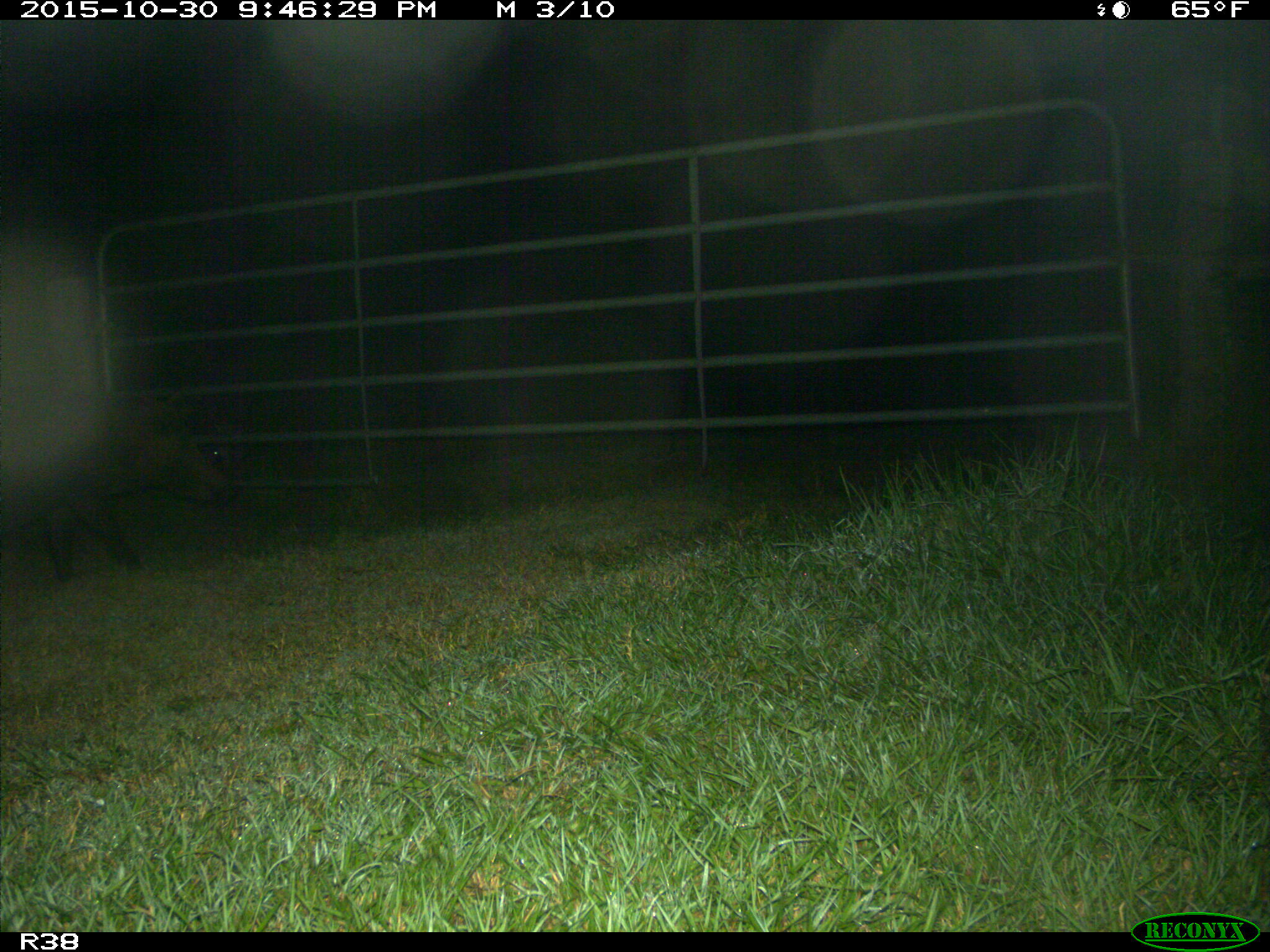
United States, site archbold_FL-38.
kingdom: Animalia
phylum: Chordata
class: Mammalia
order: Artiodactyla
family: Suidae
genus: Sus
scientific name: Sus scrofa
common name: wild boar